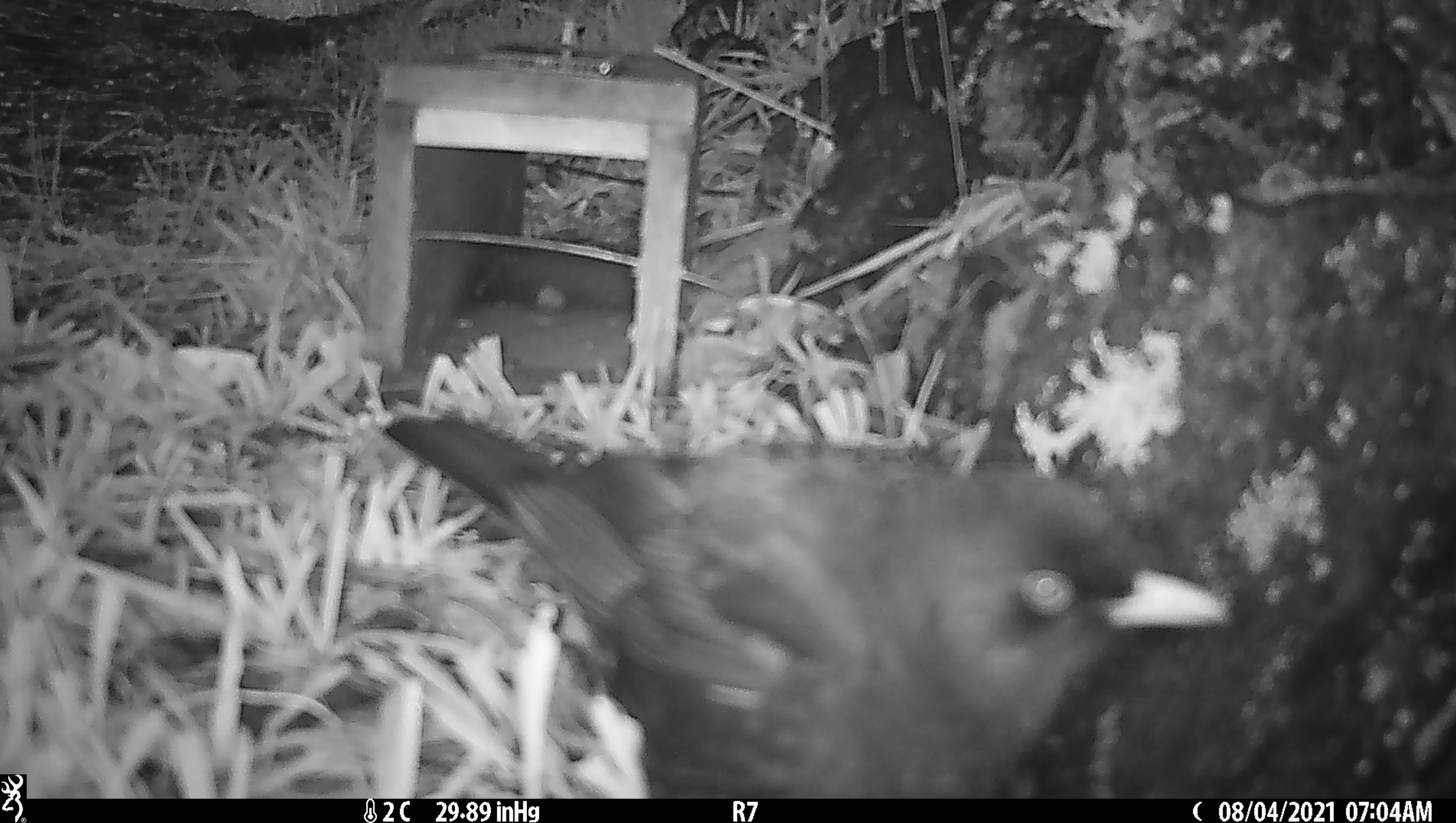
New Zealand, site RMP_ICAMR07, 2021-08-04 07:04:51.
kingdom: Animalia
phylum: Chordata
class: Aves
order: Passeriformes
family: Turdidae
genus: Turdus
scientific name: Turdus merula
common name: eurasian blackbird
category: blackbird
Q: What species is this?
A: Blackbird (eurasian blackbird) (Turdus merula).